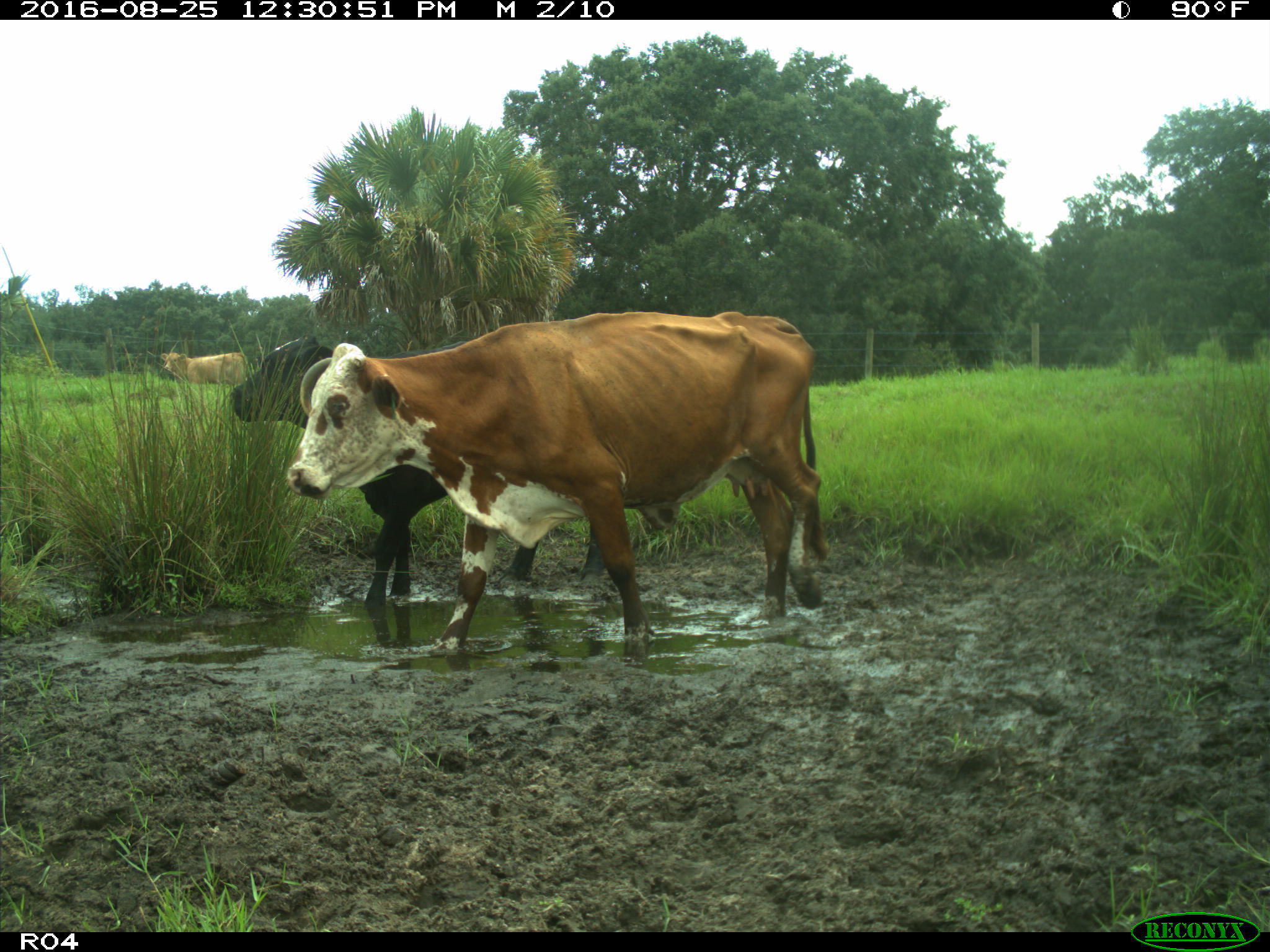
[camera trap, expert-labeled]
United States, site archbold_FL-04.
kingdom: Animalia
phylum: Chordata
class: Mammalia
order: Artiodactyla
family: Bovidae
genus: Bos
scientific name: Bos taurus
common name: domestic cow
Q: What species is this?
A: Bos taurus (domestic cow).